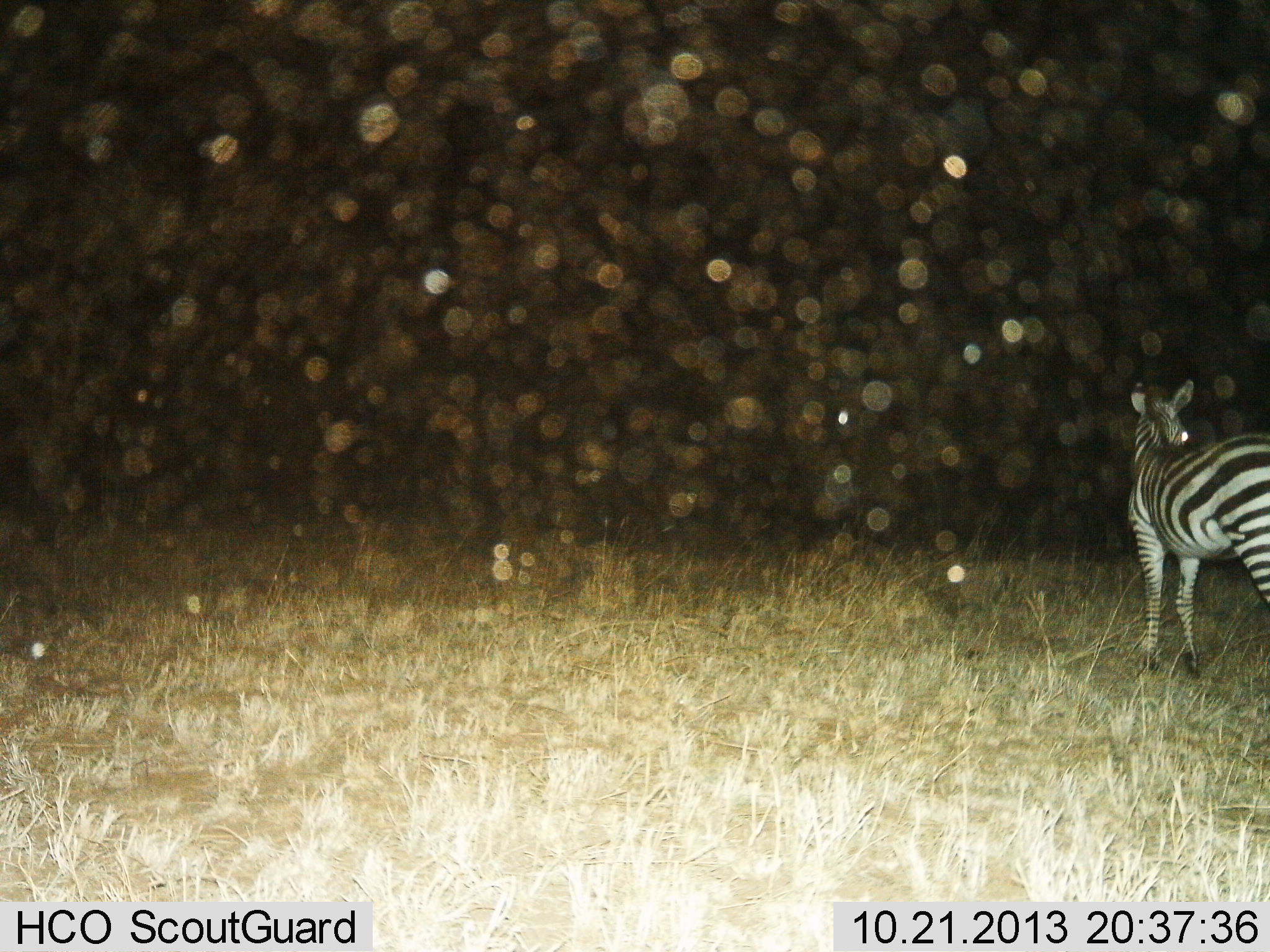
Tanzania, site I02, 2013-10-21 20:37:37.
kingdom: Animalia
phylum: Chordata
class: Mammalia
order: Perissodactyla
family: Equidae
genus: Equus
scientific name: Equus quagga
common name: plains zebra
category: zebra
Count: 1.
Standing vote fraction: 100%.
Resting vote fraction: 0%.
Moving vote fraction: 0%.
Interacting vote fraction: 0%.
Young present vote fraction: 0%.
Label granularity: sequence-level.